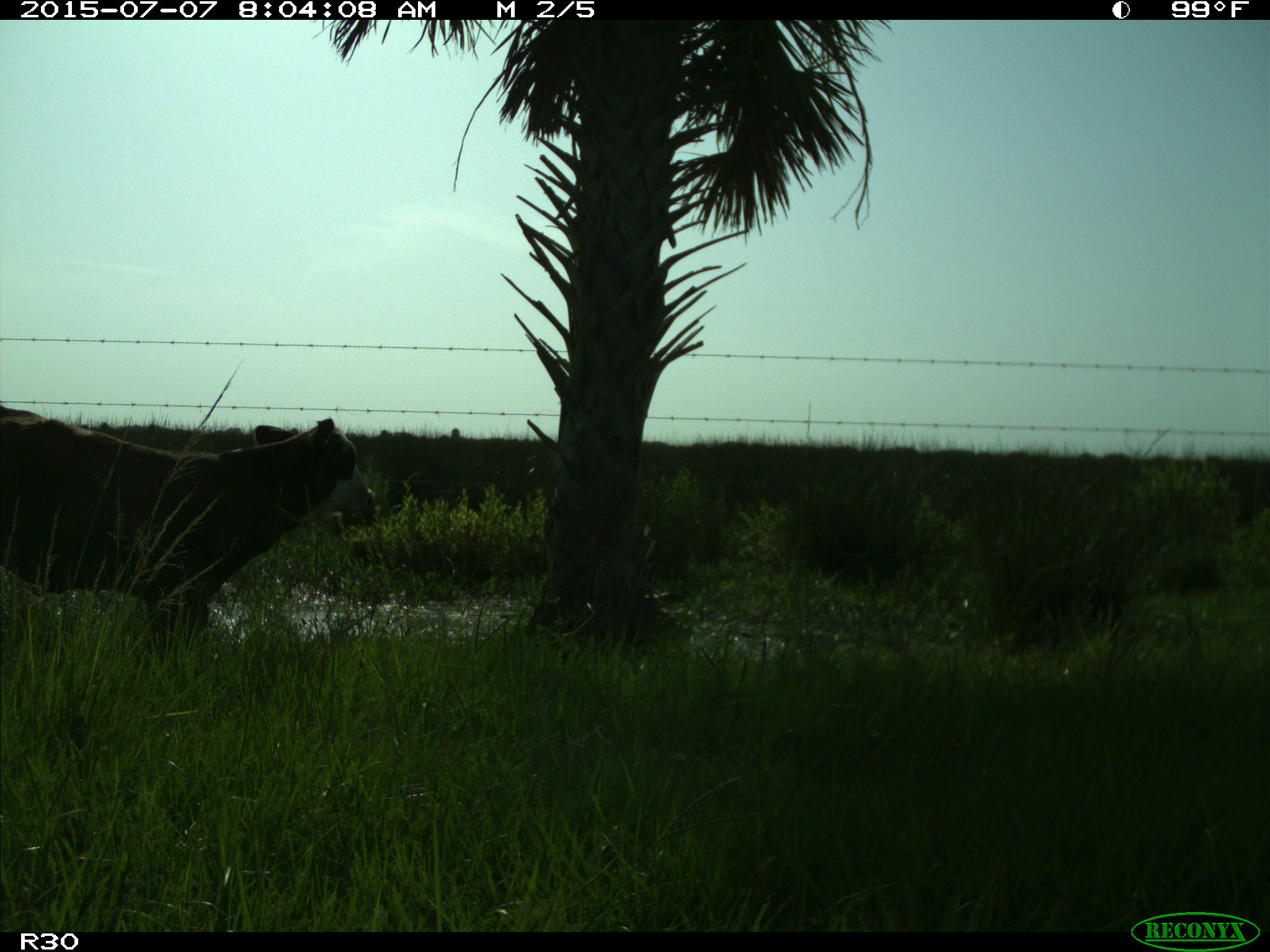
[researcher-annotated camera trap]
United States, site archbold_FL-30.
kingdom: Animalia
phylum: Chordata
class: Mammalia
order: Artiodactyla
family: Bovidae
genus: Bos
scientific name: Bos taurus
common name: domestic cow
Bos taurus (domestic cow).